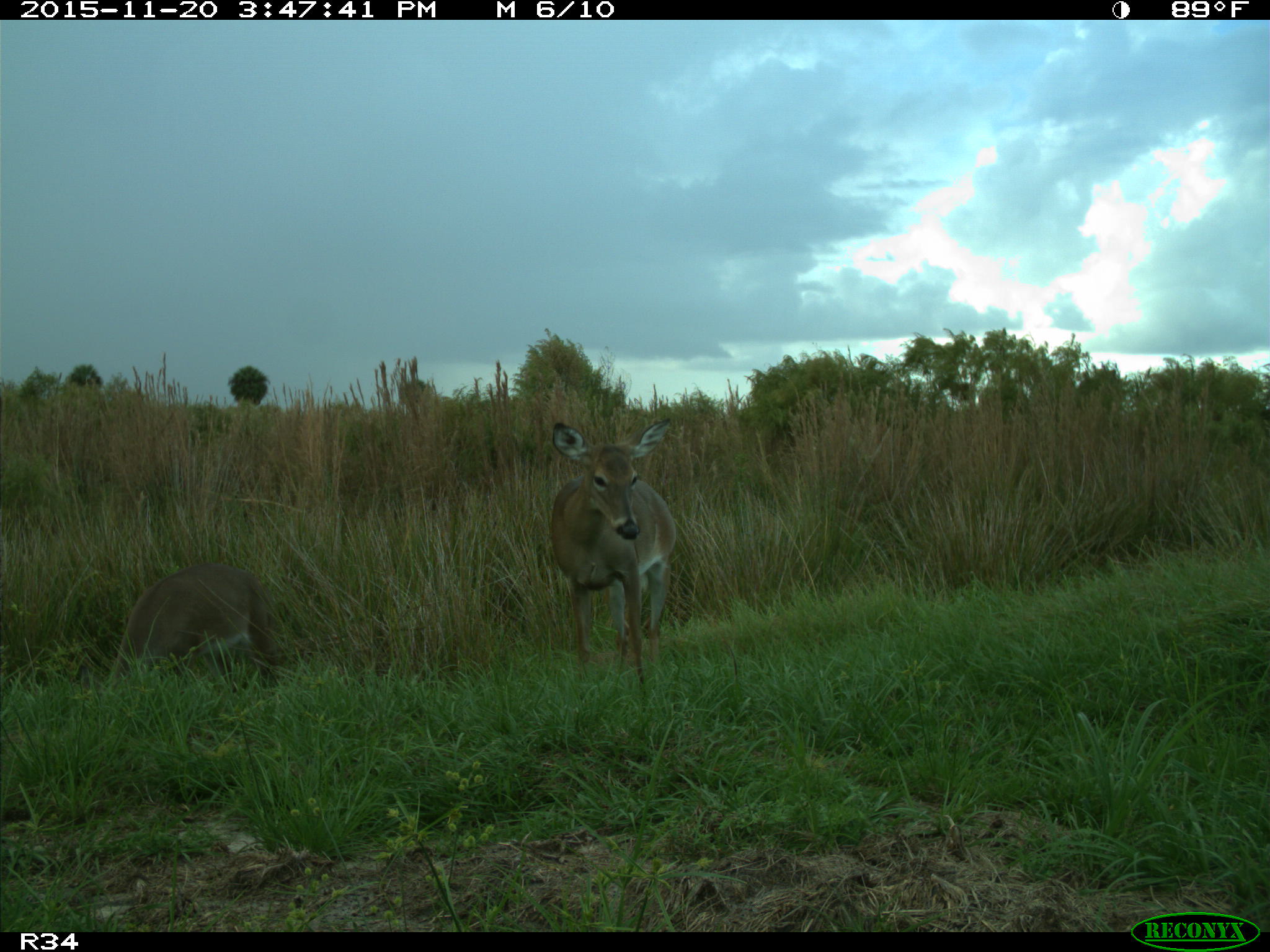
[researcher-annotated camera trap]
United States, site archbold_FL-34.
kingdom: Animalia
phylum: Chordata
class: Mammalia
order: Artiodactyla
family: Cervidae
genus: Odocoileus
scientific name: Odocoileus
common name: deer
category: unidentified deer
Unidentified deer (deer) (Odocoileus).